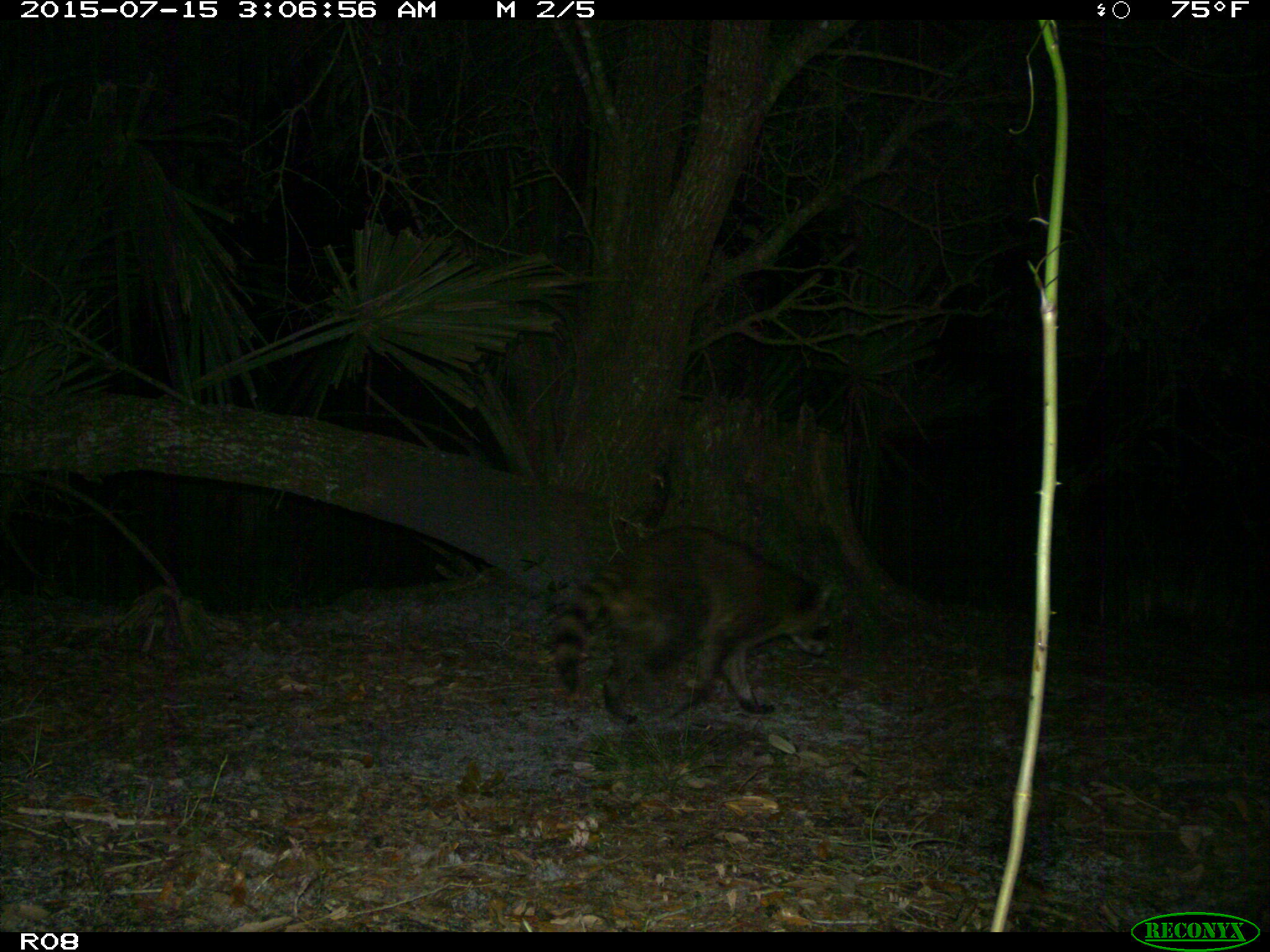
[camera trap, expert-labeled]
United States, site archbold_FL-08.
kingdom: Animalia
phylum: Chordata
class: Mammalia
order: Carnivora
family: Procyonidae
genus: Procyon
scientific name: Procyon lotor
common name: common raccoon